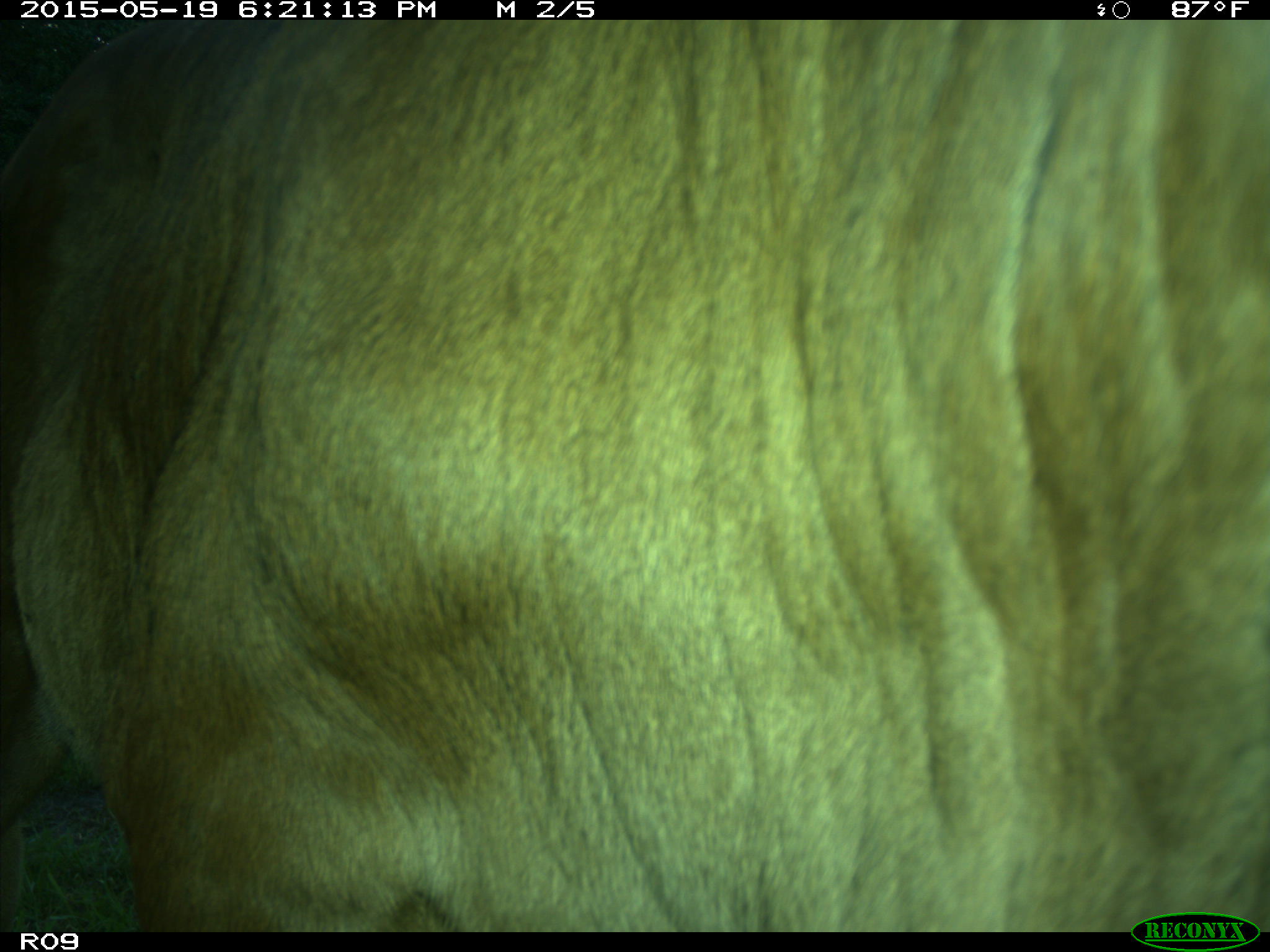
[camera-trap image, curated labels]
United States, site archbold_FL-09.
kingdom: Animalia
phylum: Chordata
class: Mammalia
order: Artiodactyla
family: Bovidae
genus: Bos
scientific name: Bos taurus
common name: domestic cow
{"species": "Bos taurus (domestic cow)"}